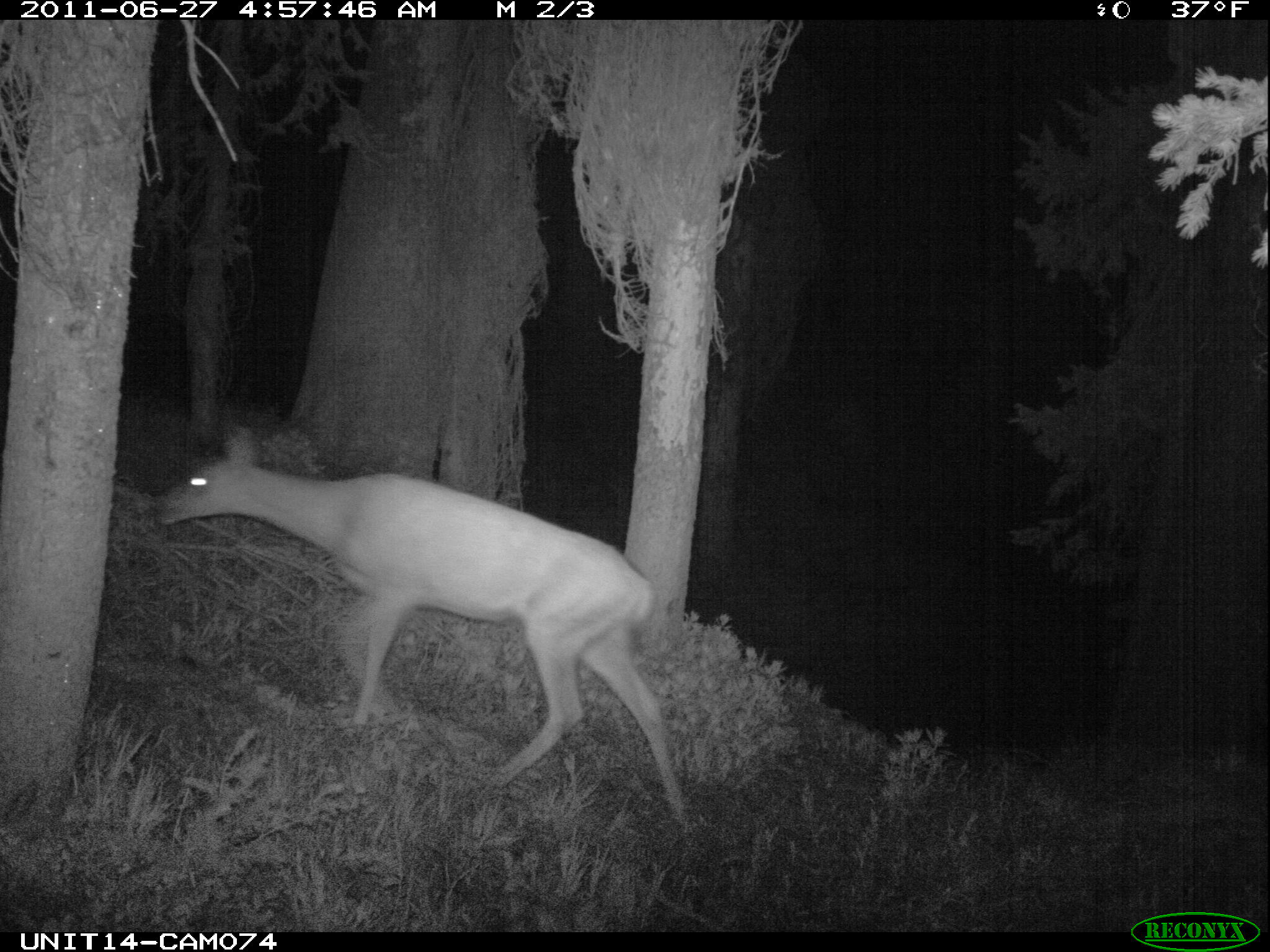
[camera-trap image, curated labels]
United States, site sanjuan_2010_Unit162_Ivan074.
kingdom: Animalia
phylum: Chordata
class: Mammalia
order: Artiodactyla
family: Cervidae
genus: Odocoileus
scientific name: Odocoileus hemionus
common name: mule deer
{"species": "Odocoileus hemionus (mule deer)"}